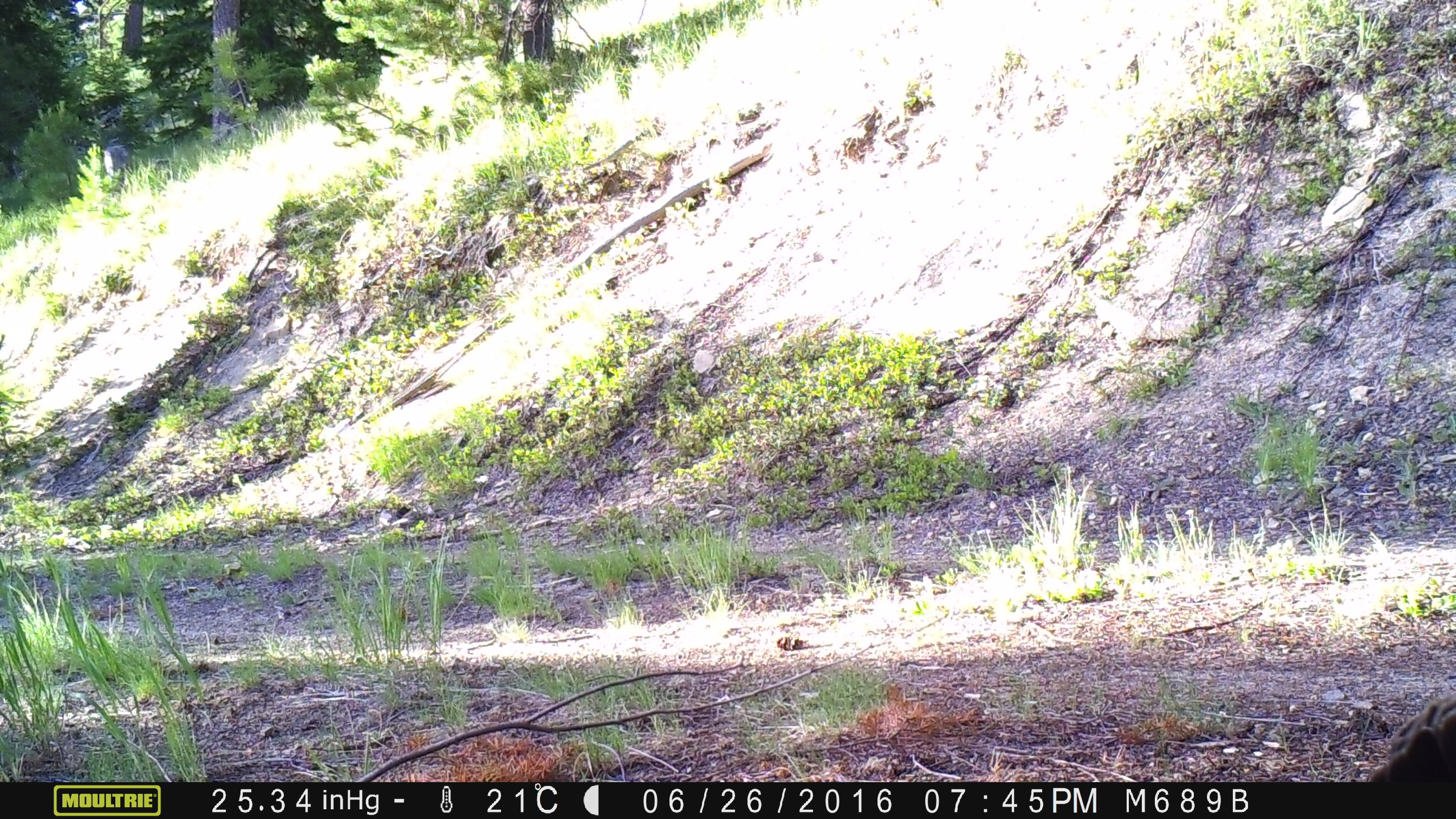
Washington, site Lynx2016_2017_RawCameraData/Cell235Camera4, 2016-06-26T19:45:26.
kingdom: Animalia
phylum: Chordata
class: Aves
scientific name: Aves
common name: birds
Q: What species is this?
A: Aves (birds).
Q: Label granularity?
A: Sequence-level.